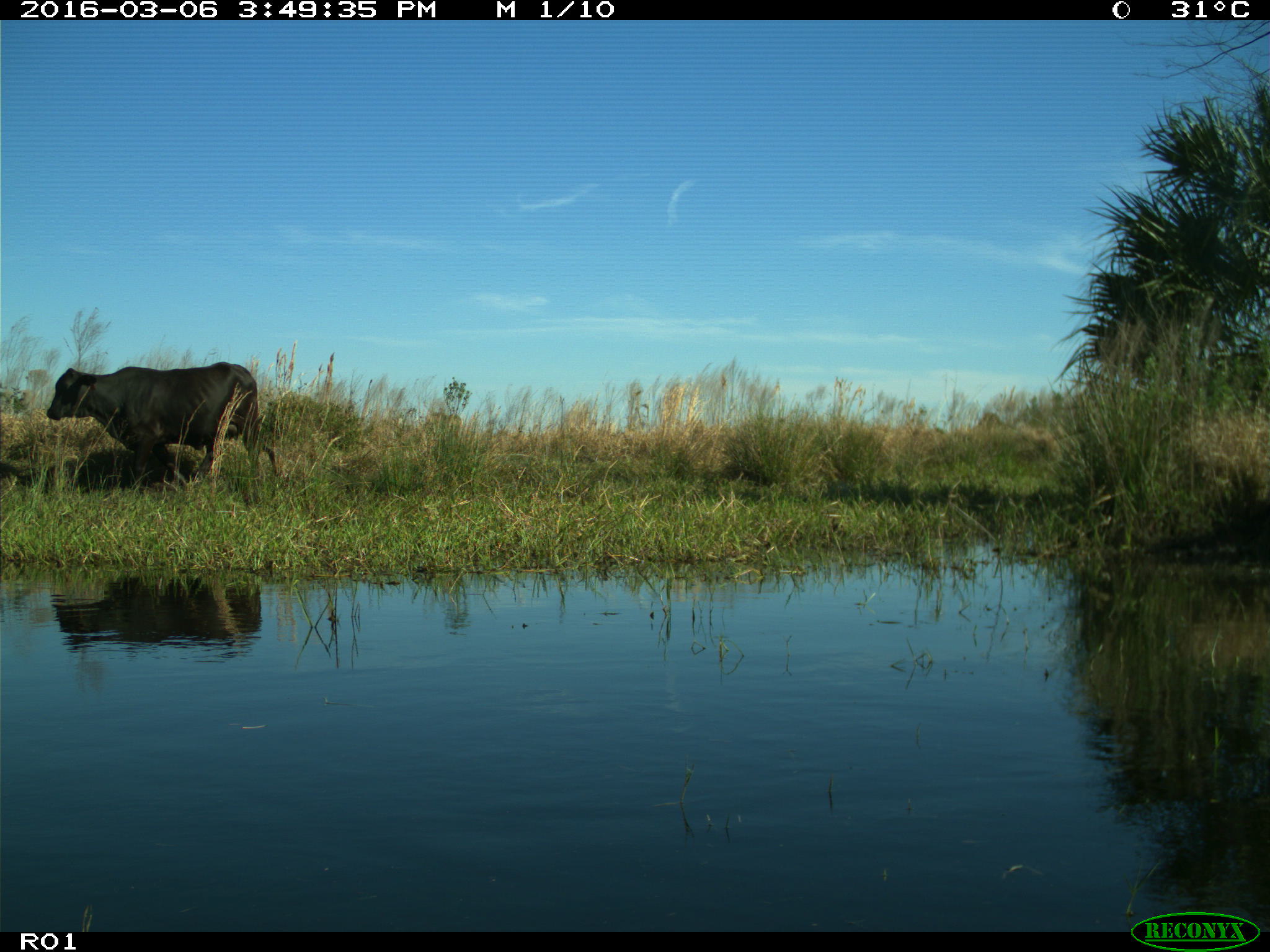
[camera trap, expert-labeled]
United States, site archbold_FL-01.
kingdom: Animalia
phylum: Chordata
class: Mammalia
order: Artiodactyla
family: Bovidae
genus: Bos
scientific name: Bos taurus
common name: domestic cow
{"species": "Bos taurus (domestic cow)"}